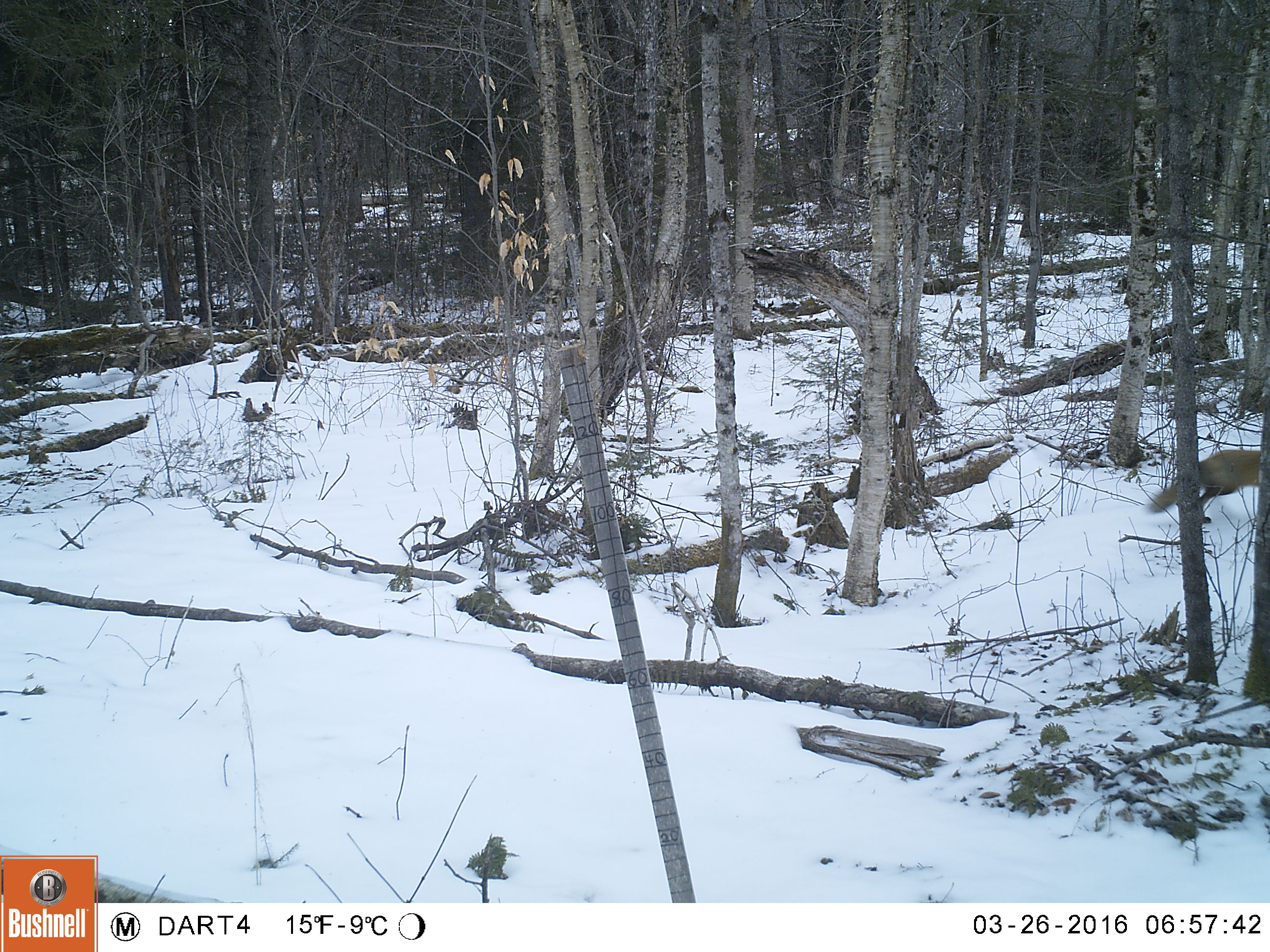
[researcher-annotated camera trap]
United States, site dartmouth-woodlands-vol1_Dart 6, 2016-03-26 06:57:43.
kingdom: Animalia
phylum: Chordata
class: Mammalia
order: Carnivora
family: Canidae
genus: Vulpes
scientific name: Vulpes vulpes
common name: red fox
Red fox (Vulpes vulpes).